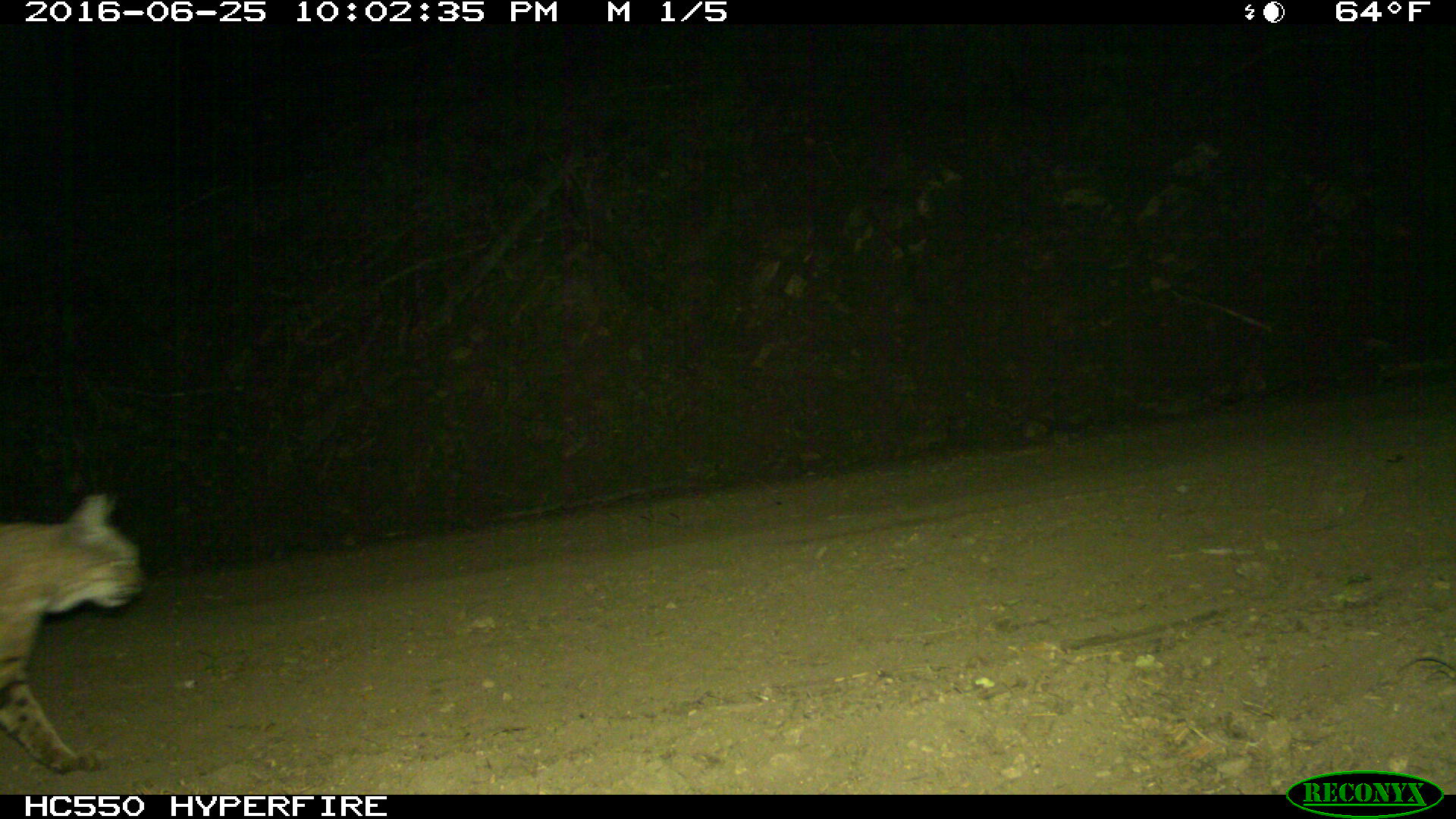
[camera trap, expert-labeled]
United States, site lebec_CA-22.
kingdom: Animalia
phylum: Chordata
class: Mammalia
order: Carnivora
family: Felidae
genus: Lynx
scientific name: Lynx rufus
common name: bobcat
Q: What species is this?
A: Lynx rufus (bobcat).